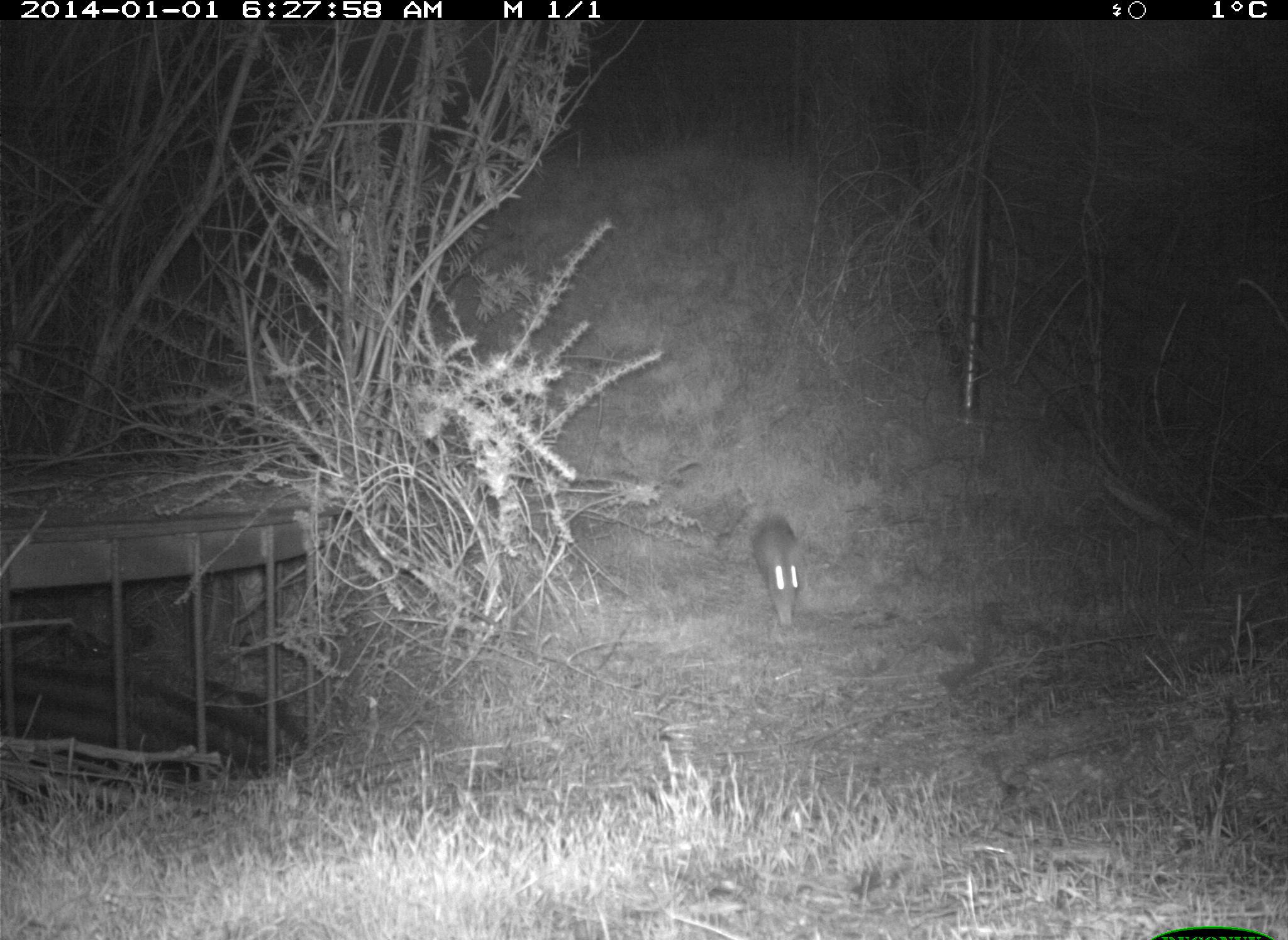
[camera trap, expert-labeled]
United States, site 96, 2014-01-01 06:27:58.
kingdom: Animalia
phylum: Chordata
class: Mammalia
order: Lagomorpha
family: Leporidae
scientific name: Leporidae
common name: rabbits and hares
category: rabbit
Rabbit (rabbits and hares) (Leporidae).